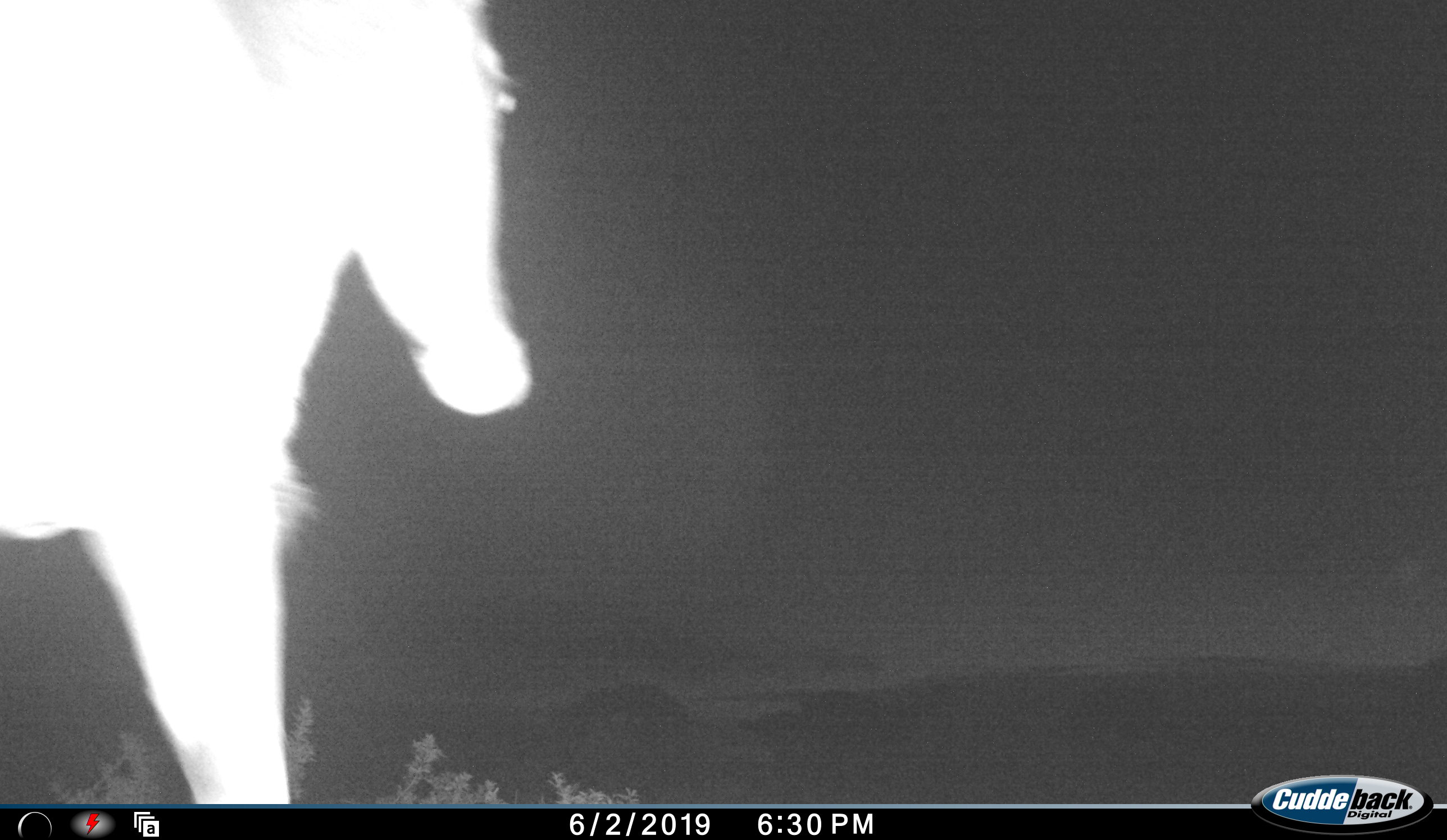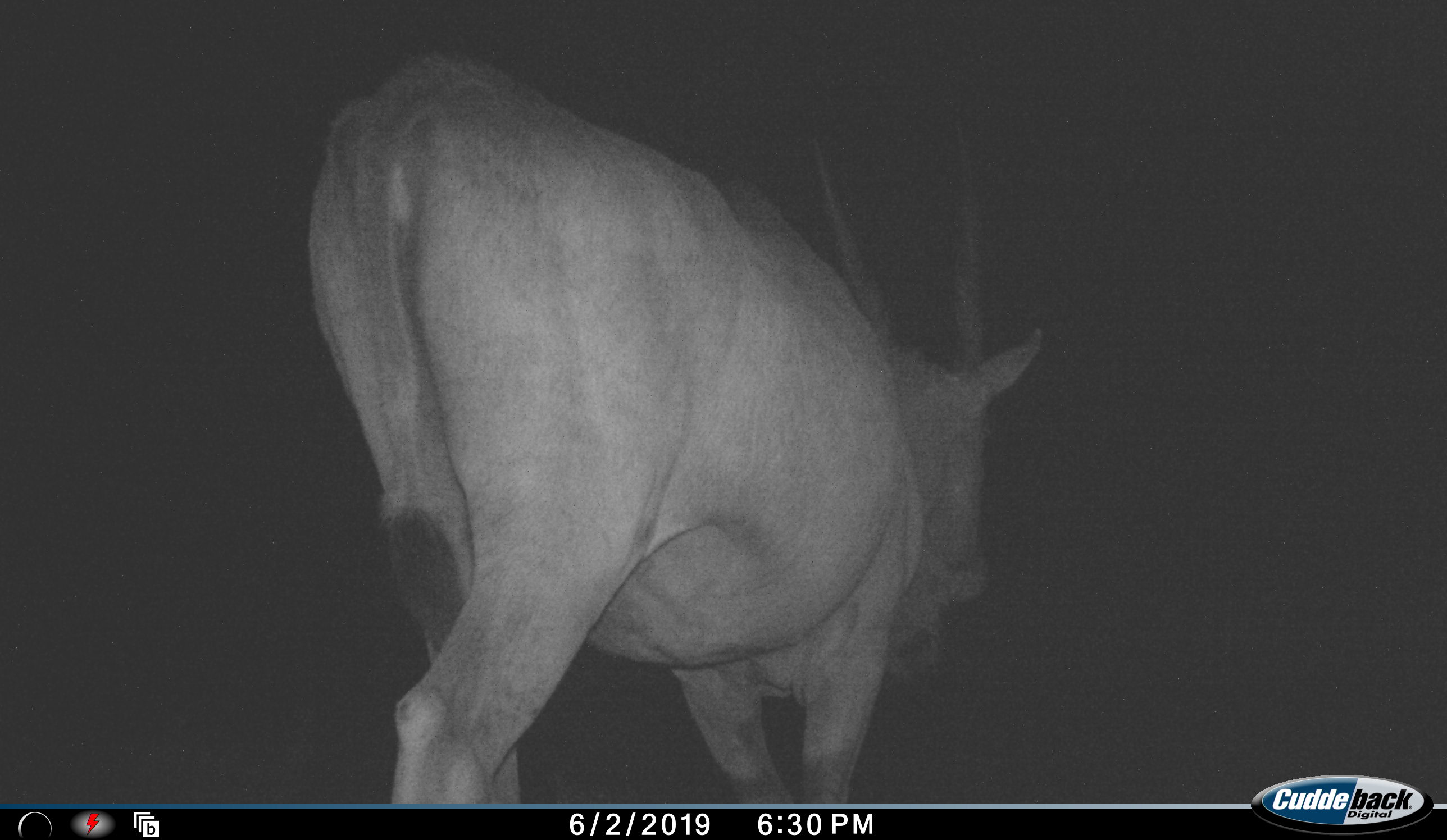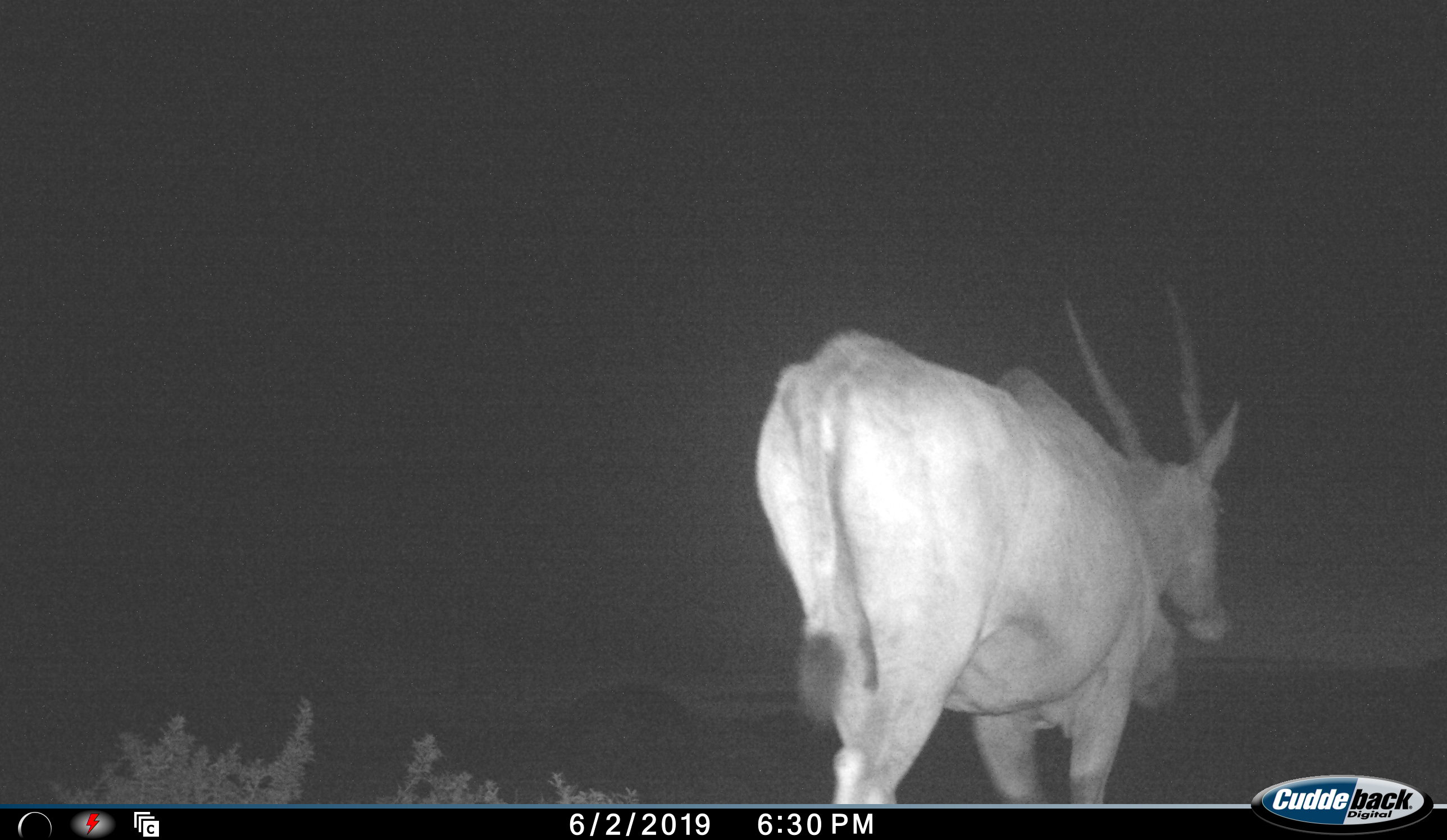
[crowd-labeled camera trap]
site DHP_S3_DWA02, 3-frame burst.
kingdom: Animalia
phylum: Chordata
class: Mammalia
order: Artiodactyla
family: Bovidae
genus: Tragelaphus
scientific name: Tragelaphus oryx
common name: eland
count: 1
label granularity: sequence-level